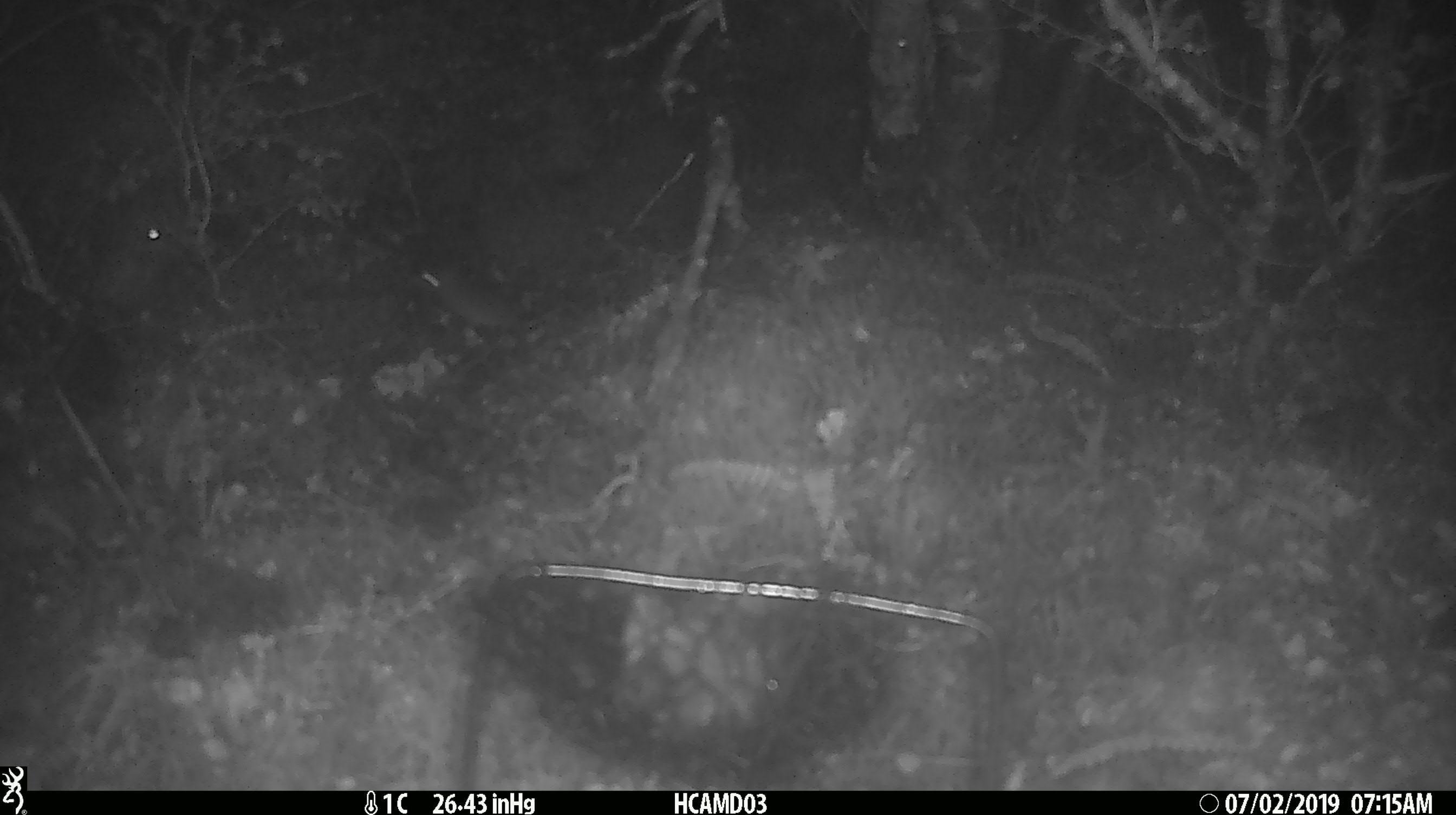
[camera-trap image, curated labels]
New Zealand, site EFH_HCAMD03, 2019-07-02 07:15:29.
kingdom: Animalia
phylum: Chordata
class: Mammalia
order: Rodentia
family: Muridae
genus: Mus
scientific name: Mus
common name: mouse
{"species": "mouse (Mus)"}